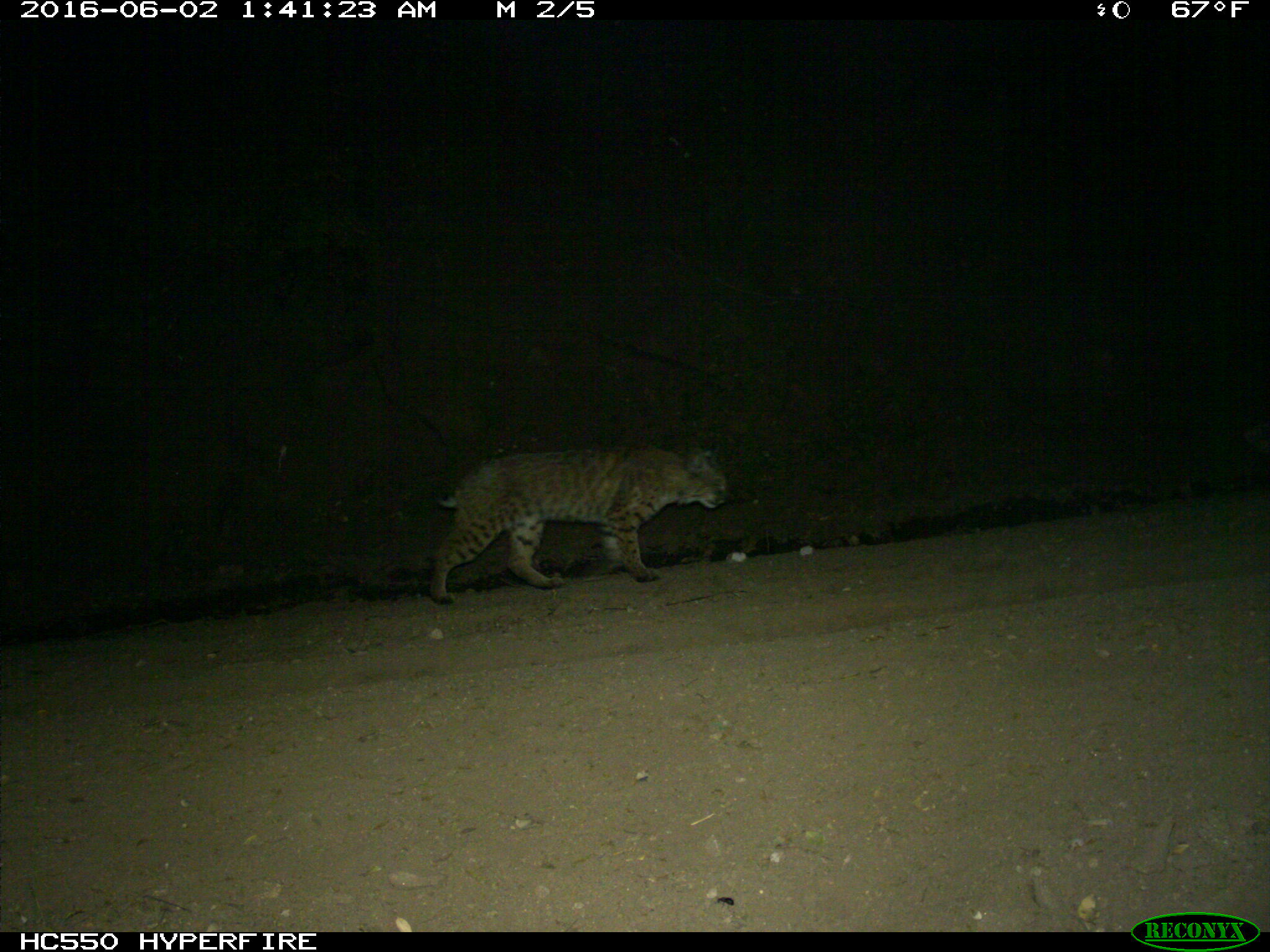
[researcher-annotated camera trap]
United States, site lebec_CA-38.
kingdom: Animalia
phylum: Chordata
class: Mammalia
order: Carnivora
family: Felidae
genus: Lynx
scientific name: Lynx rufus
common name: bobcat